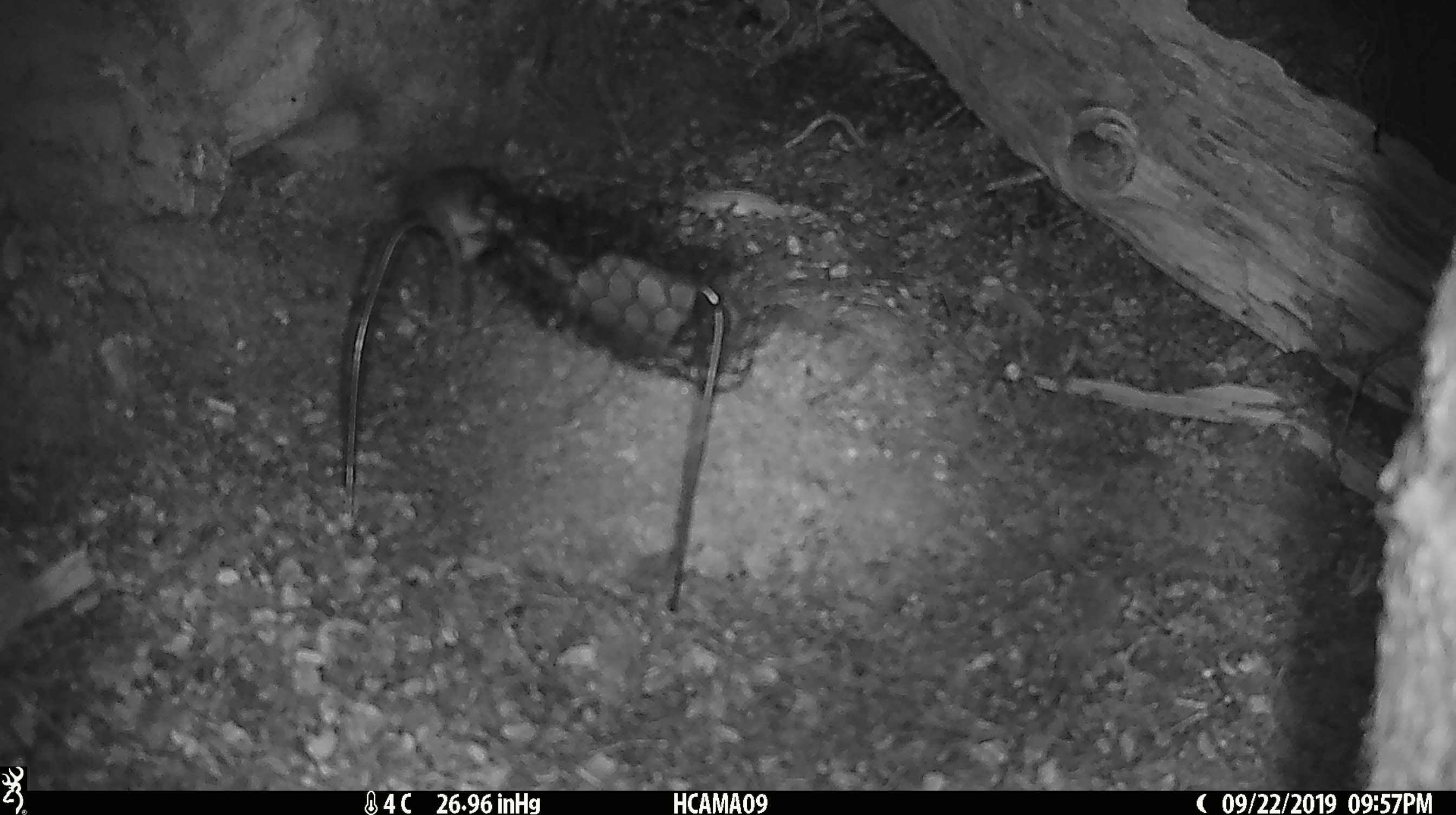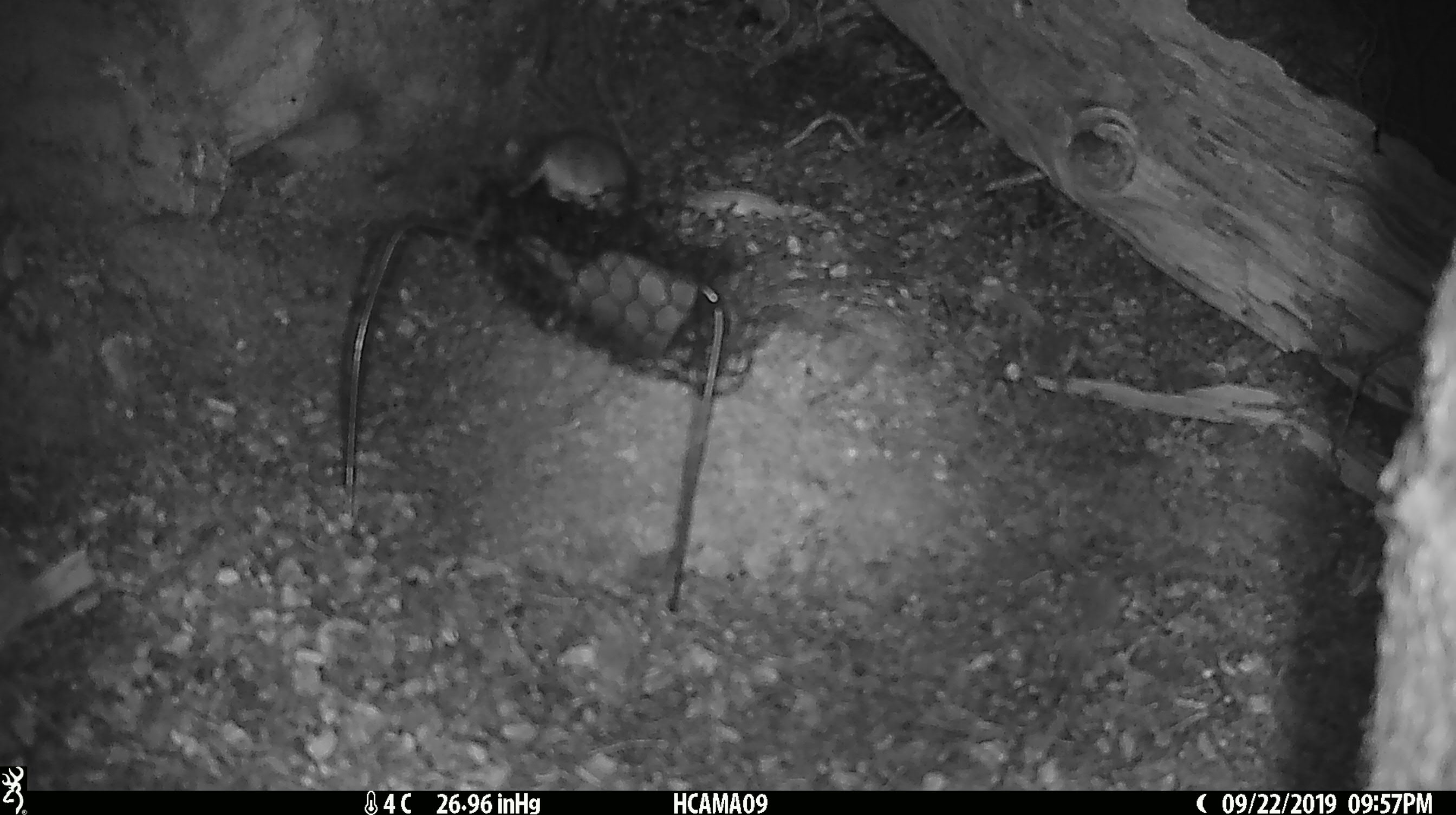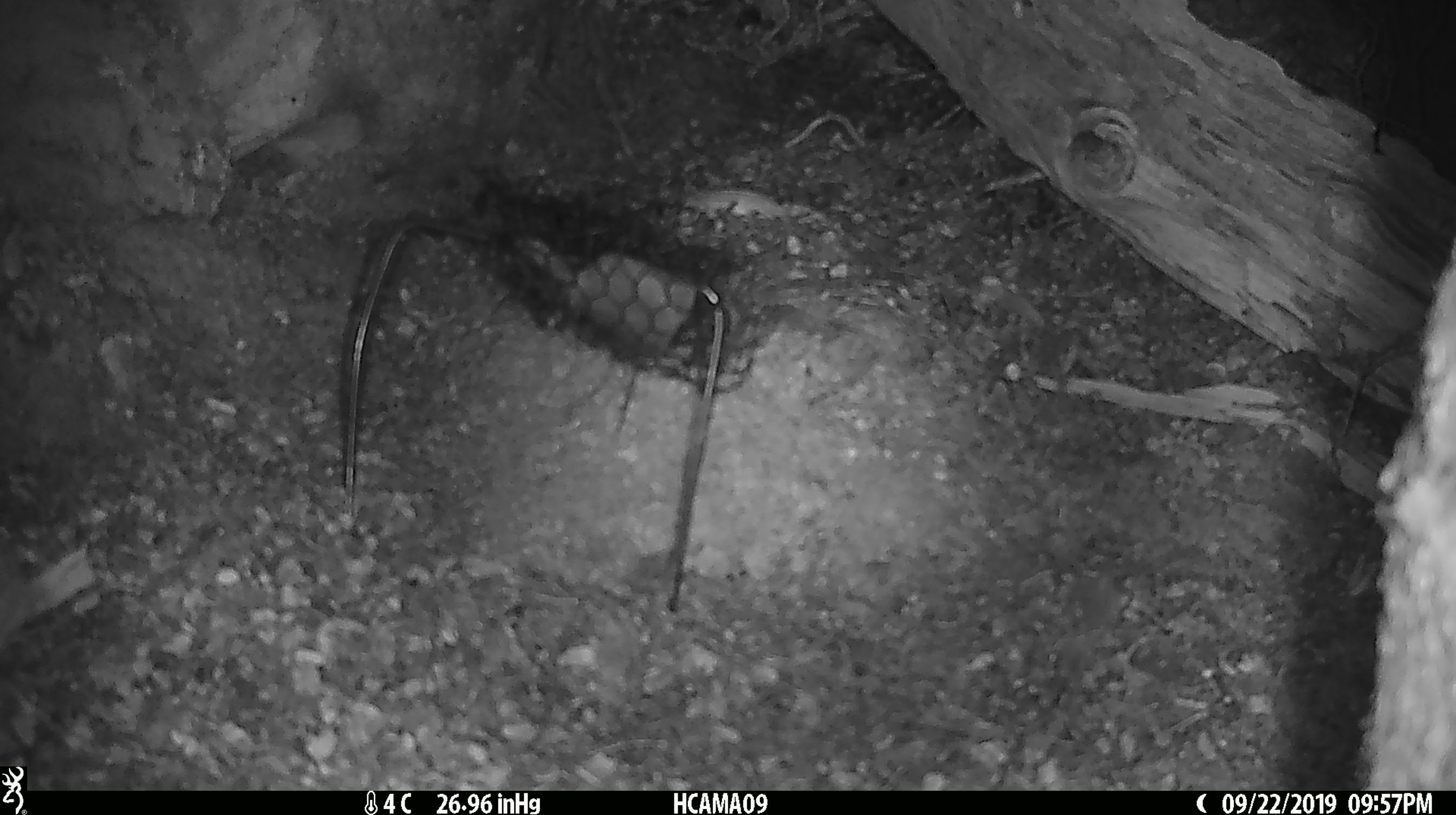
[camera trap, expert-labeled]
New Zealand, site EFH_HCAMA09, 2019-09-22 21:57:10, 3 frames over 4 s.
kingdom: Animalia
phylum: Chordata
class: Mammalia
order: Rodentia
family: Muridae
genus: Mus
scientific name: Mus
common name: mouse